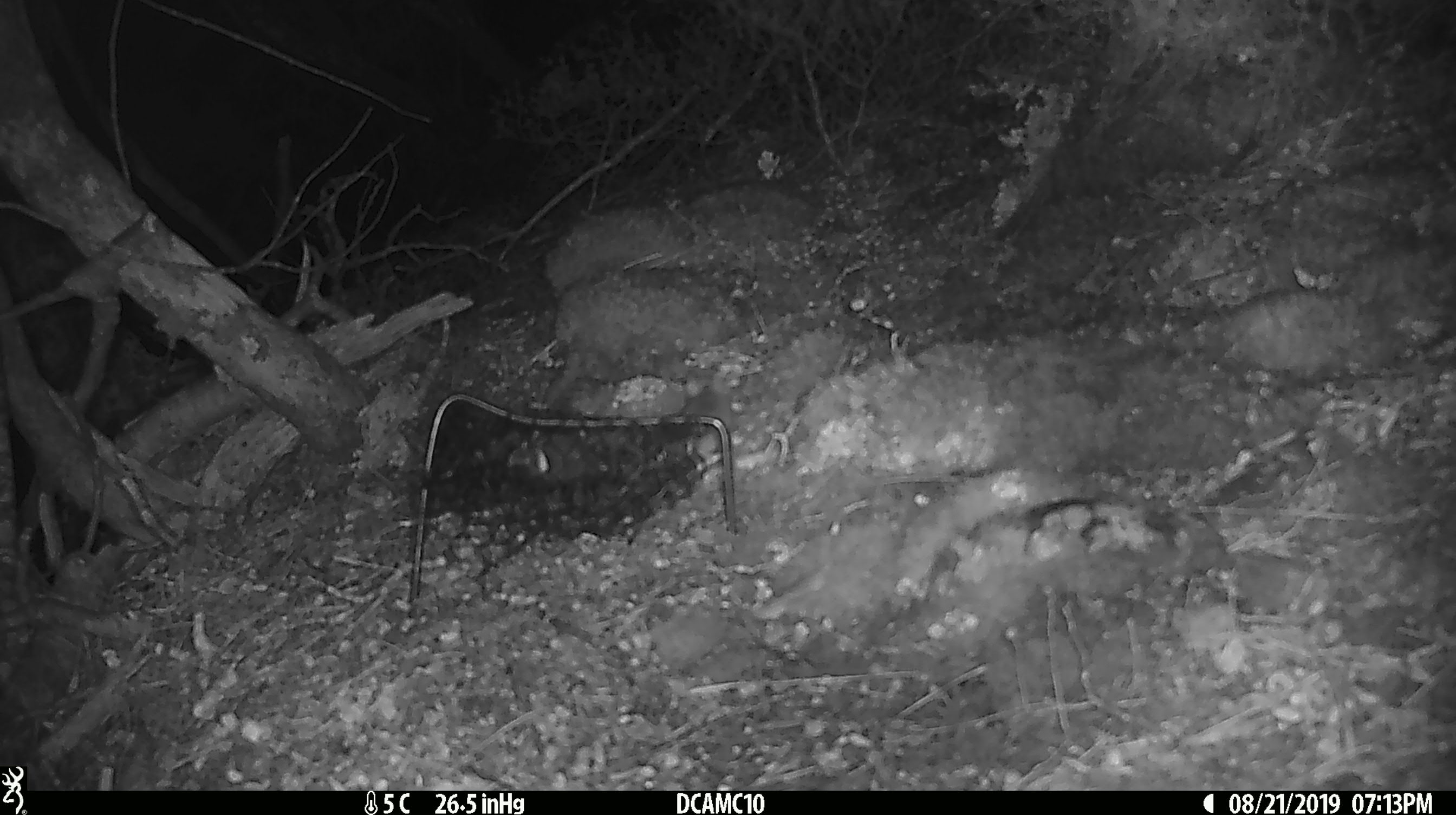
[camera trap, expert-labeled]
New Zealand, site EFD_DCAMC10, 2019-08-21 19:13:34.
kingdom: Animalia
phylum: Chordata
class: Mammalia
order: Rodentia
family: Muridae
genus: Mus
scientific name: Mus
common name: mouse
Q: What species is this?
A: Mouse (Mus).